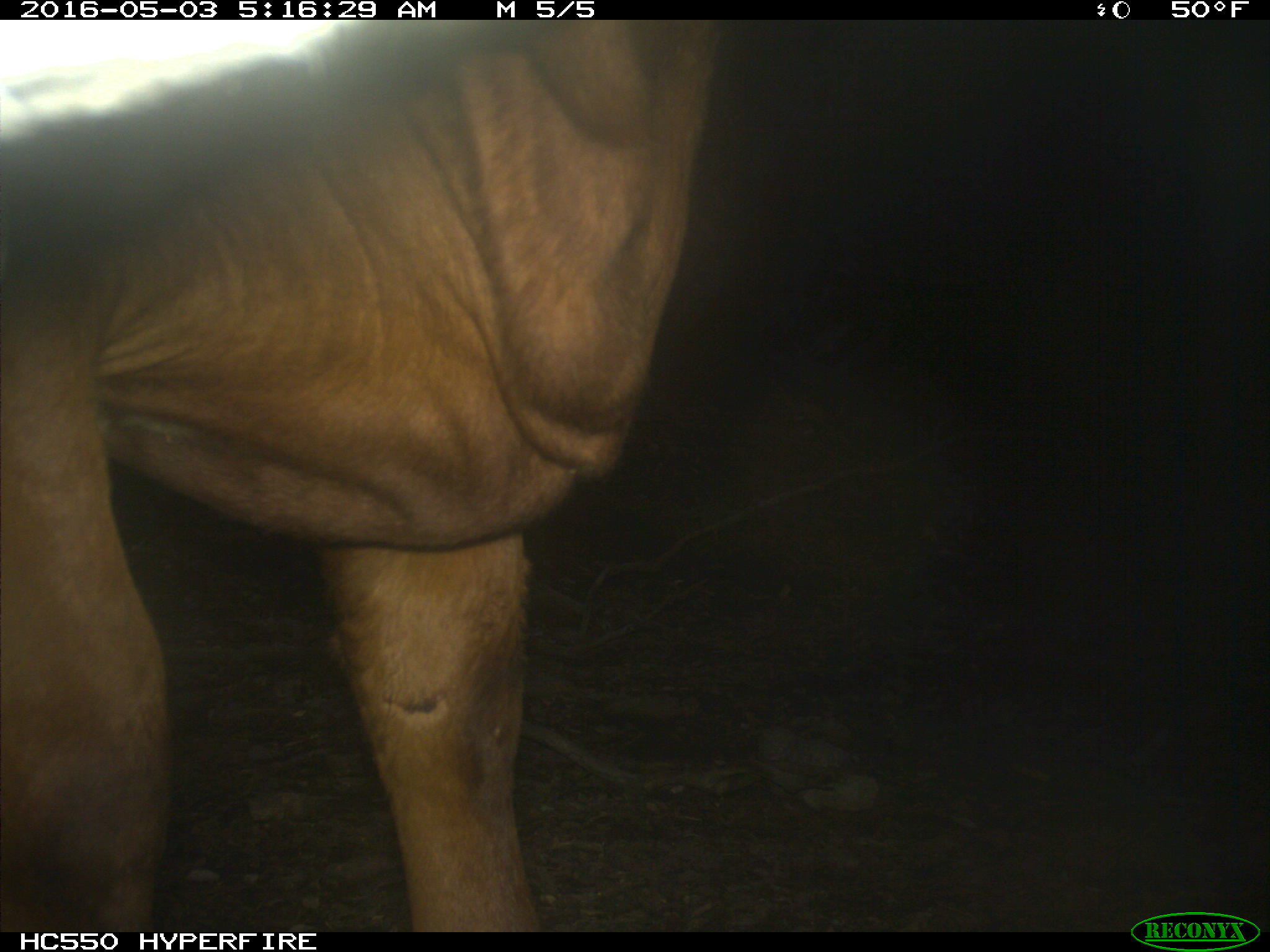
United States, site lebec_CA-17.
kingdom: Animalia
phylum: Chordata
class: Mammalia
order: Artiodactyla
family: Bovidae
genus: Bos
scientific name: Bos taurus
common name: domestic cow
Bos taurus (domestic cow).